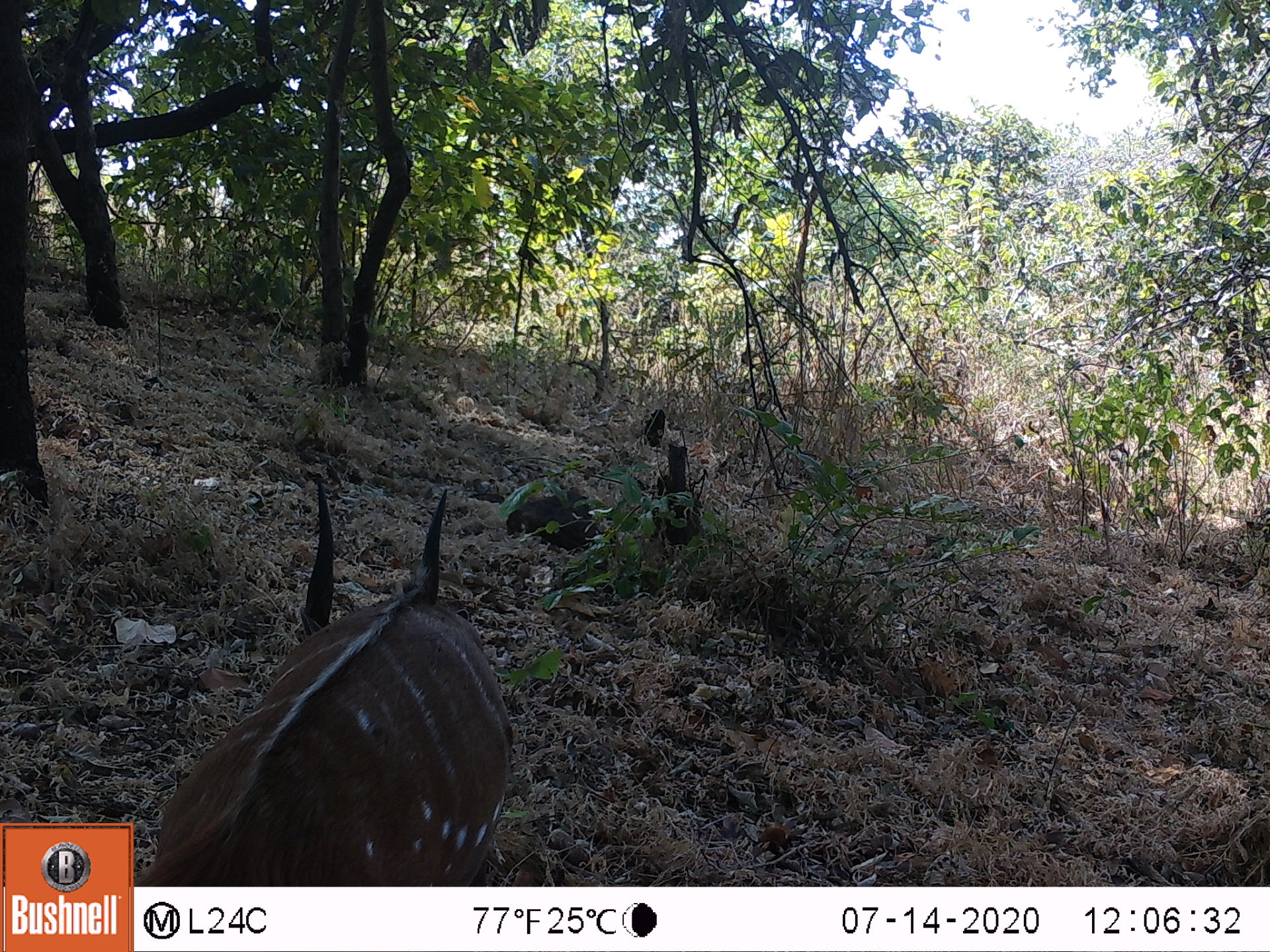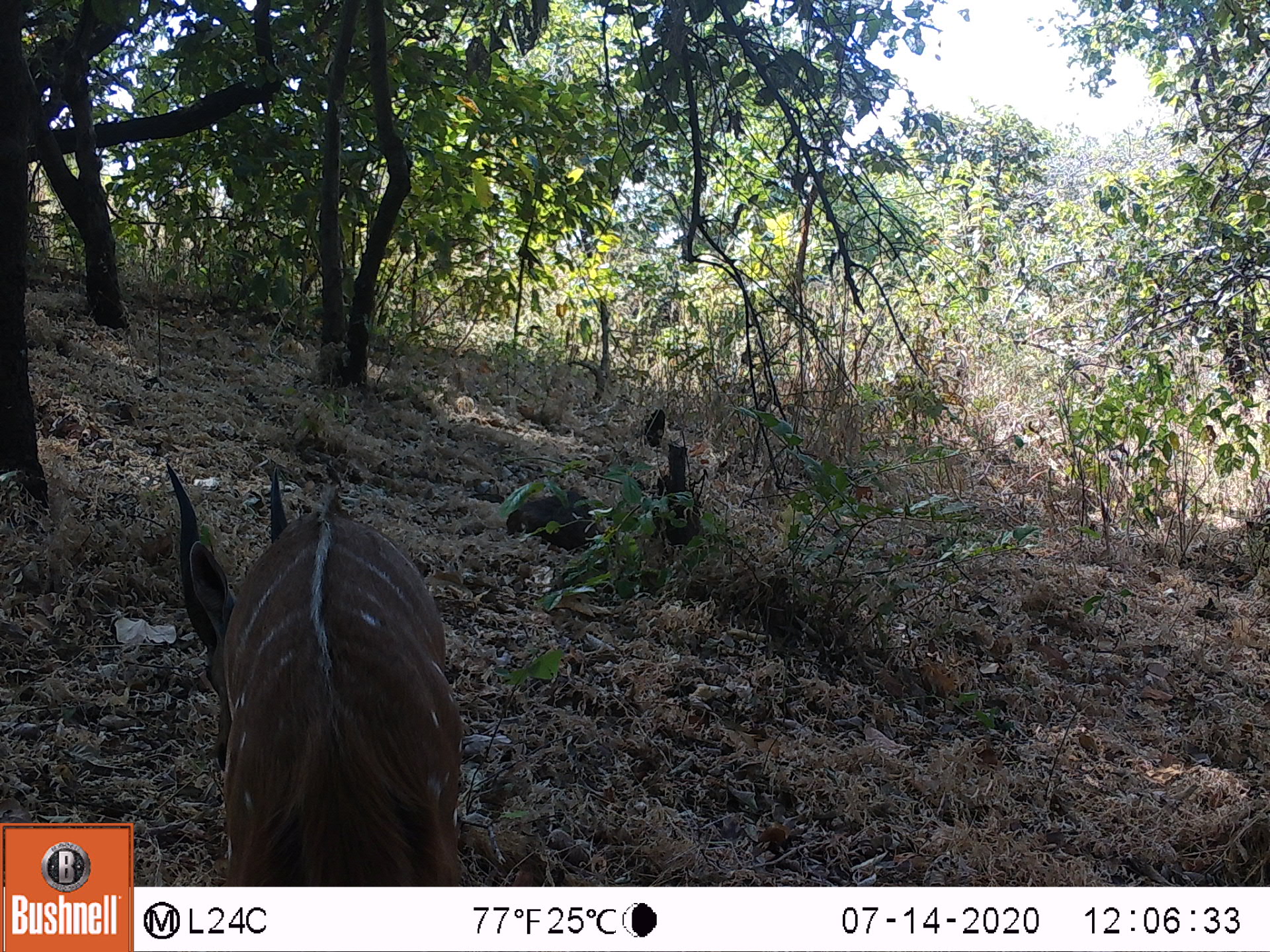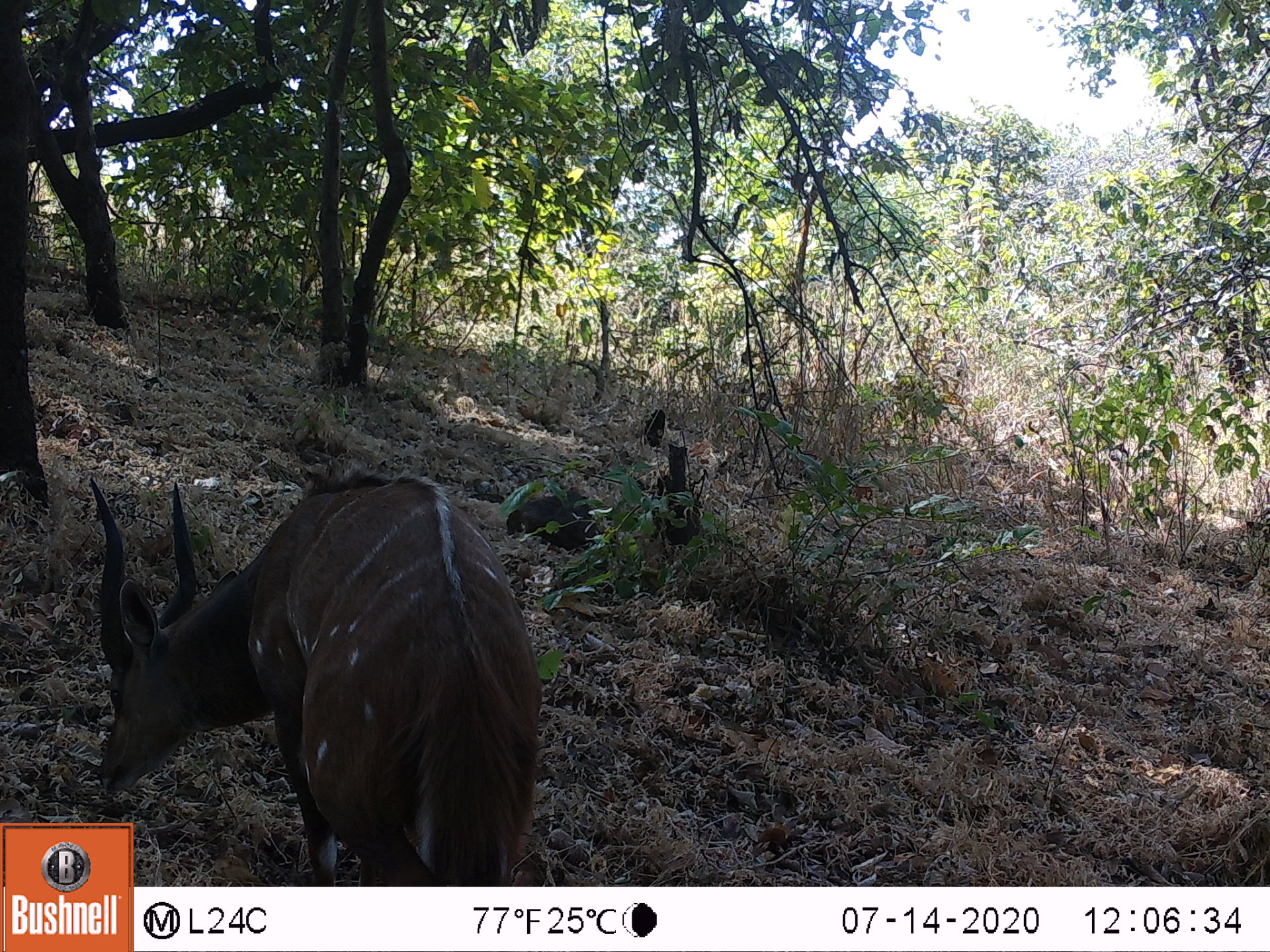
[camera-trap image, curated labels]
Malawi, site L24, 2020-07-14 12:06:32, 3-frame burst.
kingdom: Animalia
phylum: Chordata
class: Mammalia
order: Artiodactyla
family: Bovidae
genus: Tragelaphus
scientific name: Tragelaphus sylvaticus sylvaticus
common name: cape bushbuck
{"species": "cape bushbuck (Tragelaphus sylvaticus sylvaticus)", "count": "1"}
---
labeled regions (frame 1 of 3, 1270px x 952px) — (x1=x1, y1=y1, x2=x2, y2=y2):
cape bushbuck: (x1=134, y1=476, x2=519, y2=885)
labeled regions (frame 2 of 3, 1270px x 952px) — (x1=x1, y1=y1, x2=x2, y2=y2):
cape bushbuck: (x1=160, y1=458, x2=473, y2=885)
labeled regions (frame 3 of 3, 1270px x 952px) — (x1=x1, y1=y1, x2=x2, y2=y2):
cape bushbuck: (x1=1, y1=466, x2=544, y2=821)